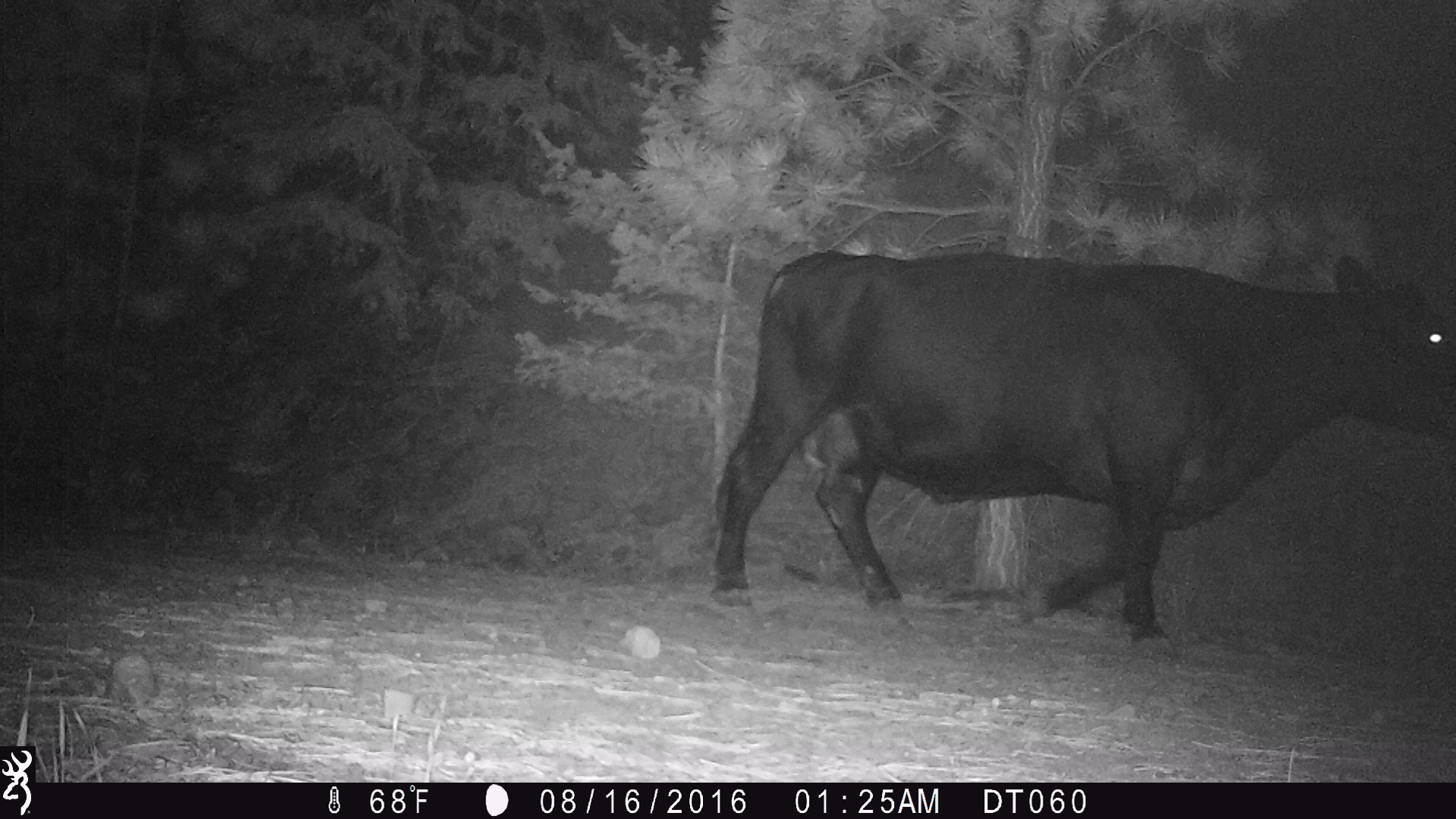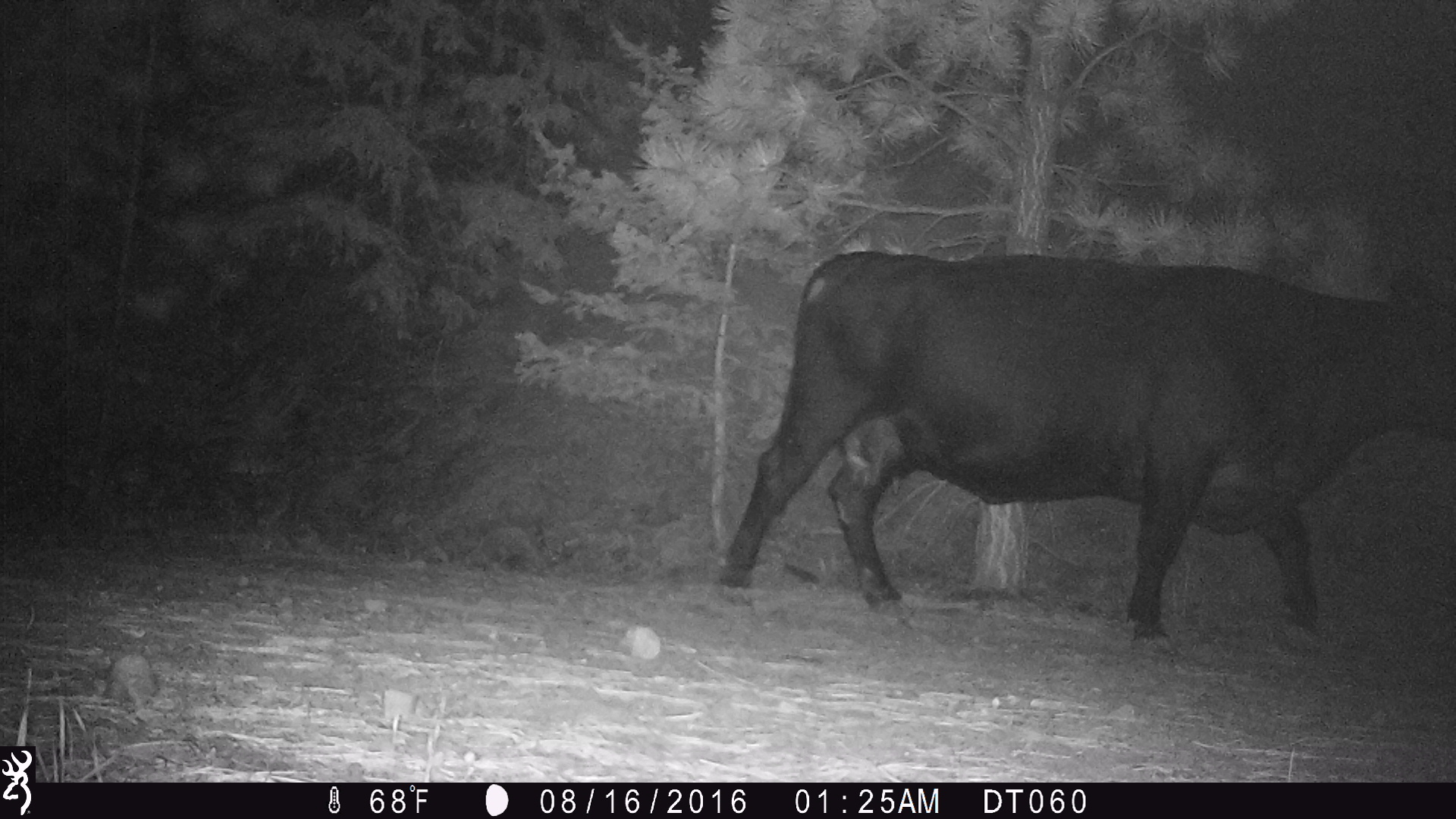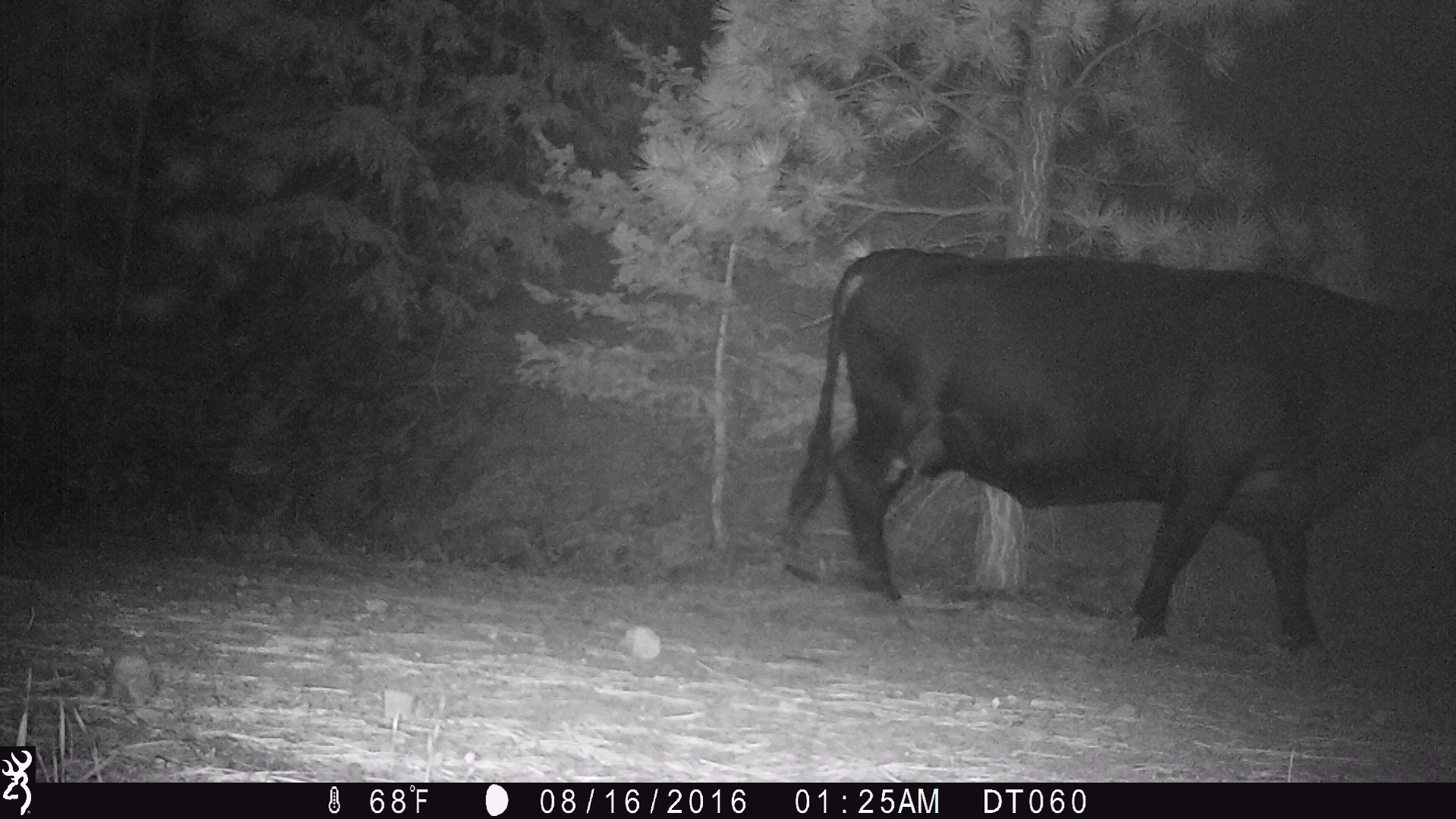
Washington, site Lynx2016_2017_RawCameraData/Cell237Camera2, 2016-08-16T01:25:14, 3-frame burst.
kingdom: Animalia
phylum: Chordata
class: Mammalia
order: Artiodactyla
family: Bovidae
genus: Bos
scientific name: Bos taurus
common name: domestic cattle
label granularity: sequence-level